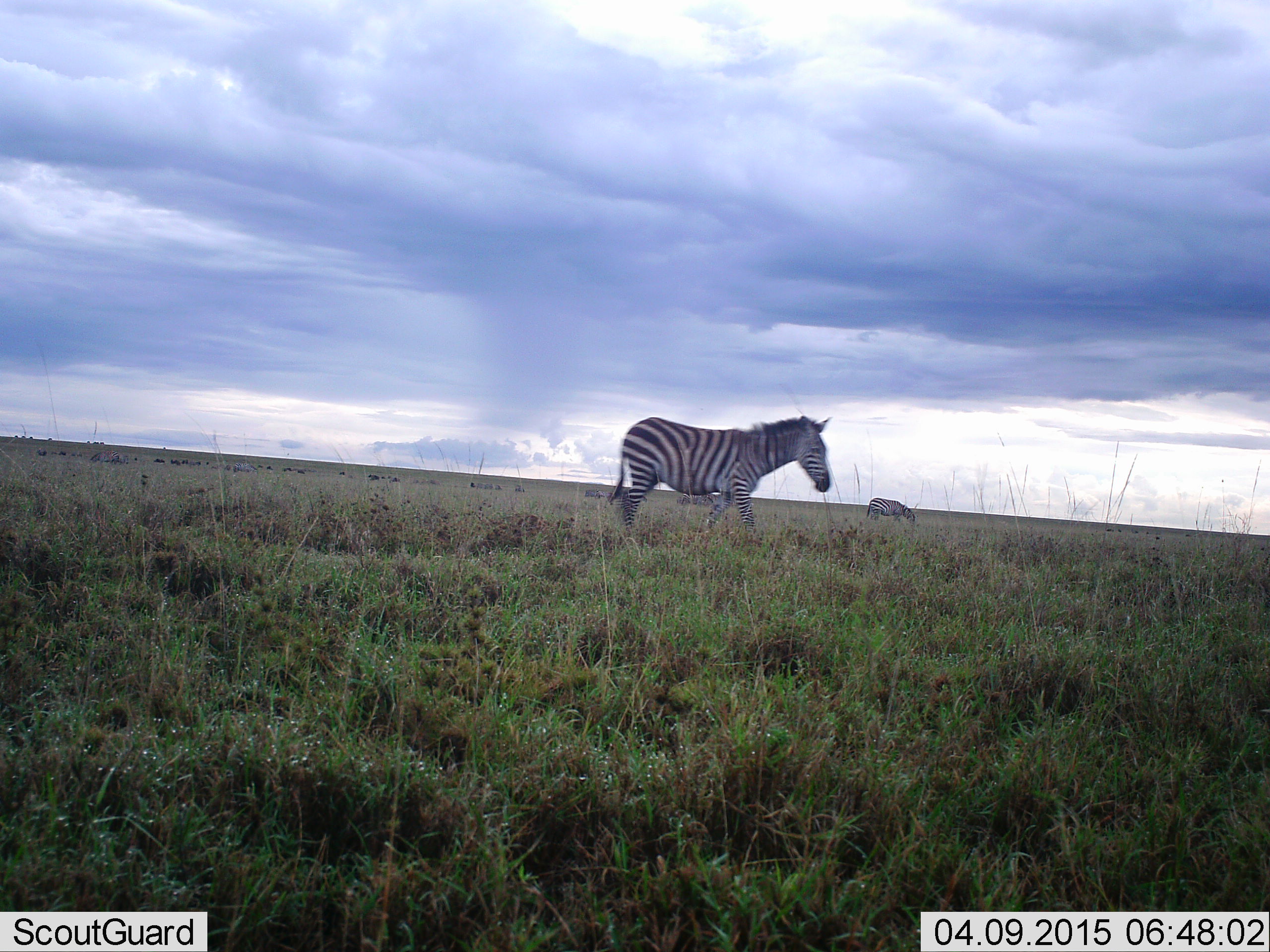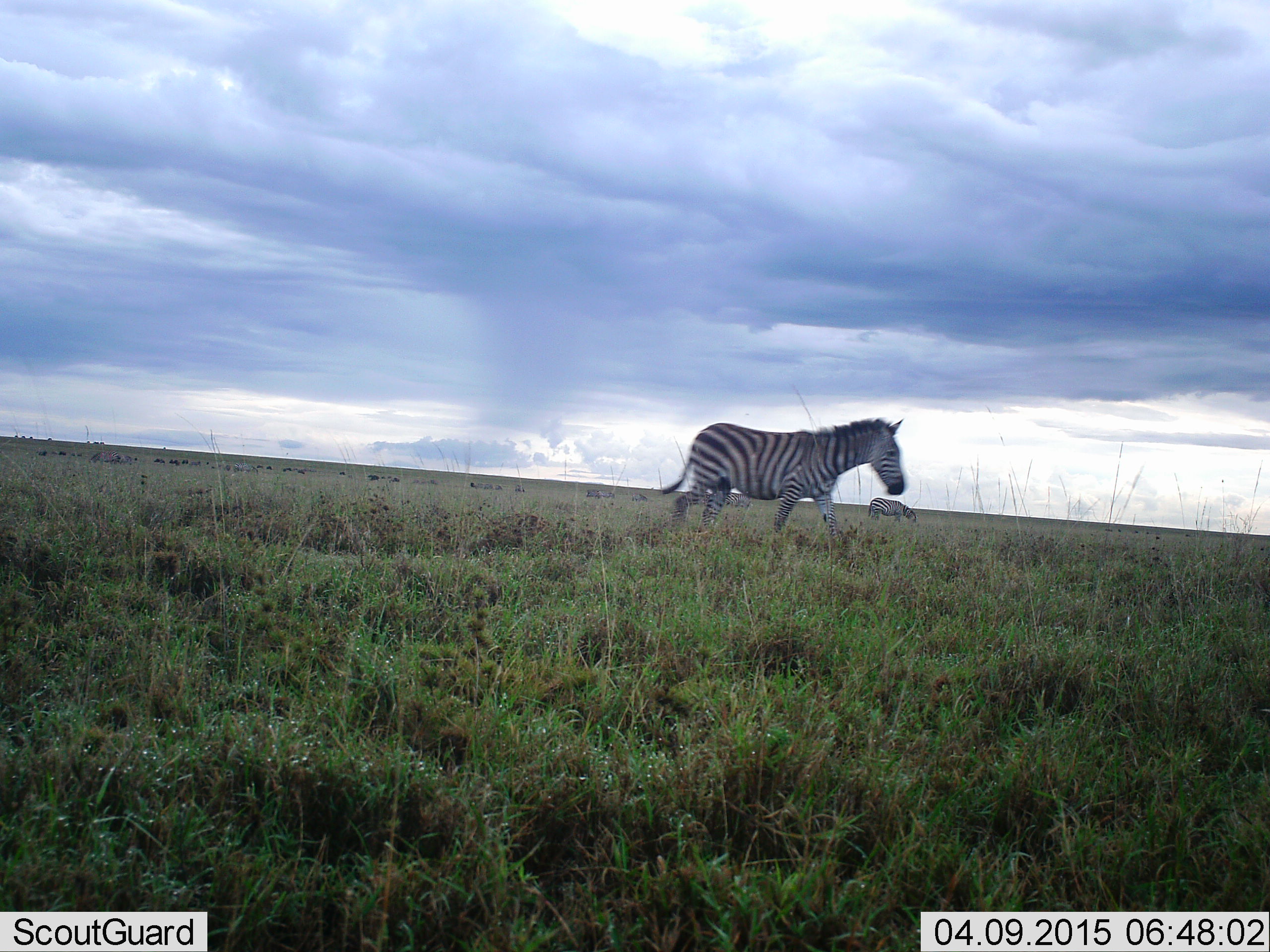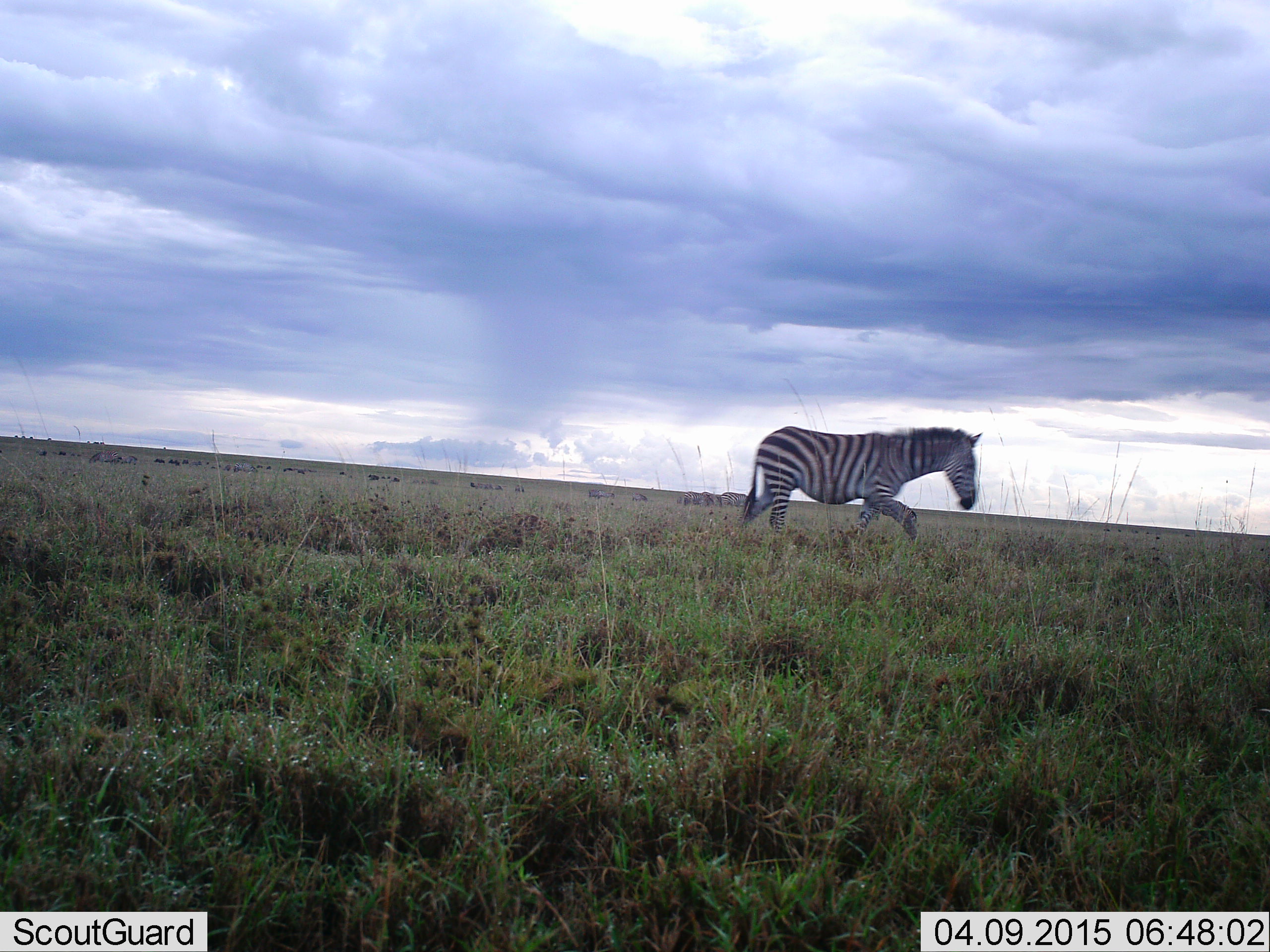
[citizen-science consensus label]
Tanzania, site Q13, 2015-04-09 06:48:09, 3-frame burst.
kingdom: Animalia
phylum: Chordata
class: Mammalia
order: Perissodactyla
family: Equidae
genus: Equus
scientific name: Equus quagga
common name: plains zebra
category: zebra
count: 2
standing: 42%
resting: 0%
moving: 92%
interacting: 0%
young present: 0%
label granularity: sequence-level